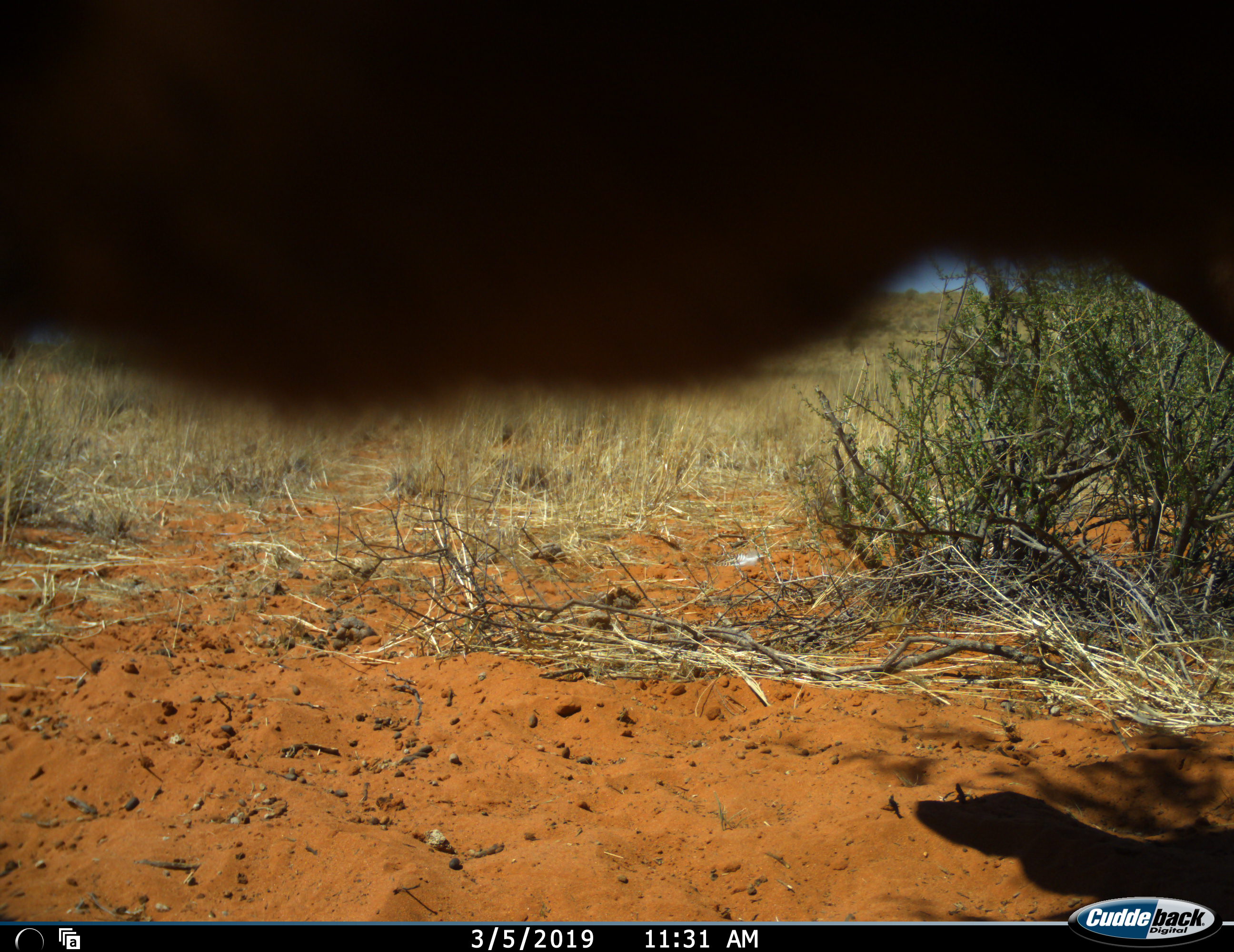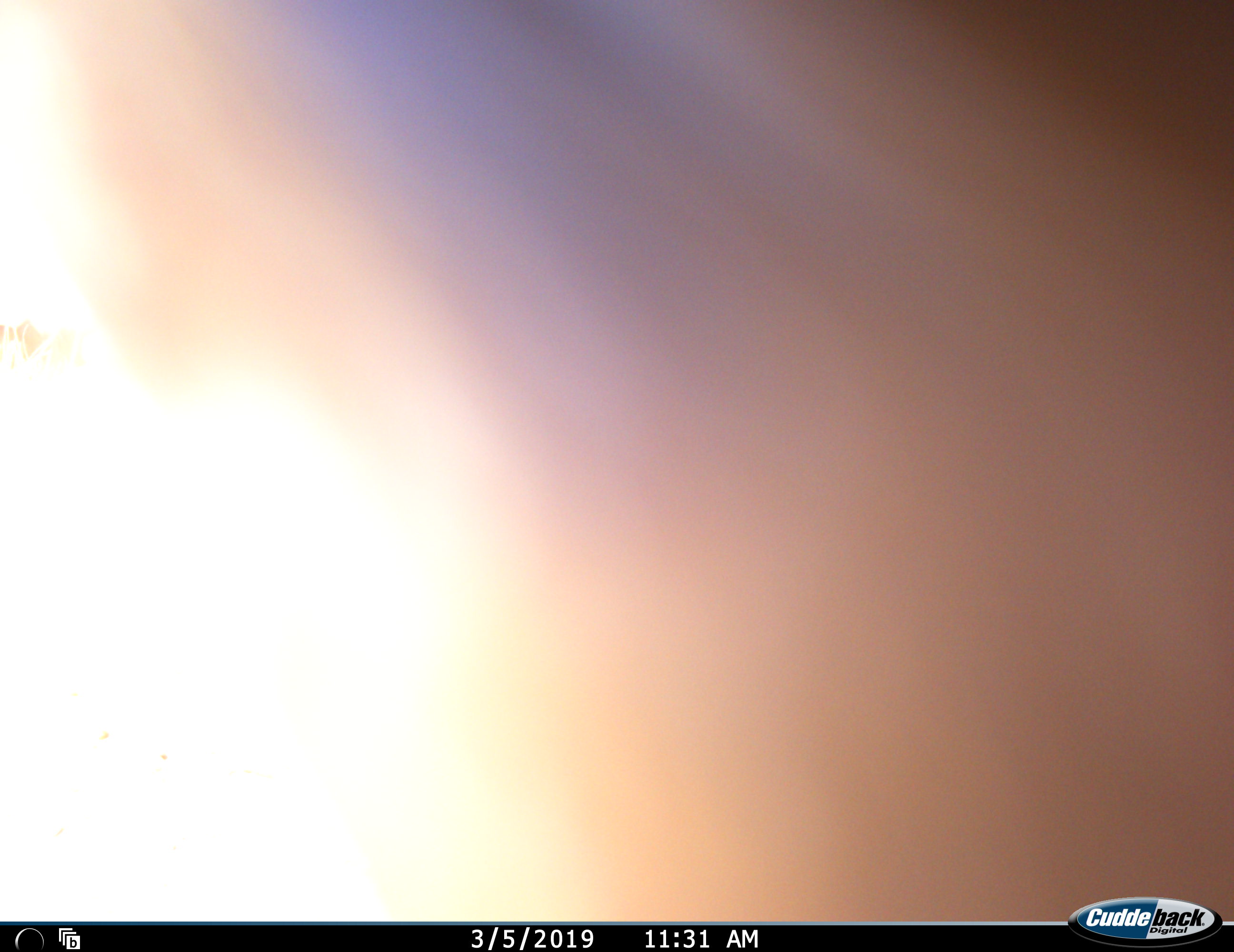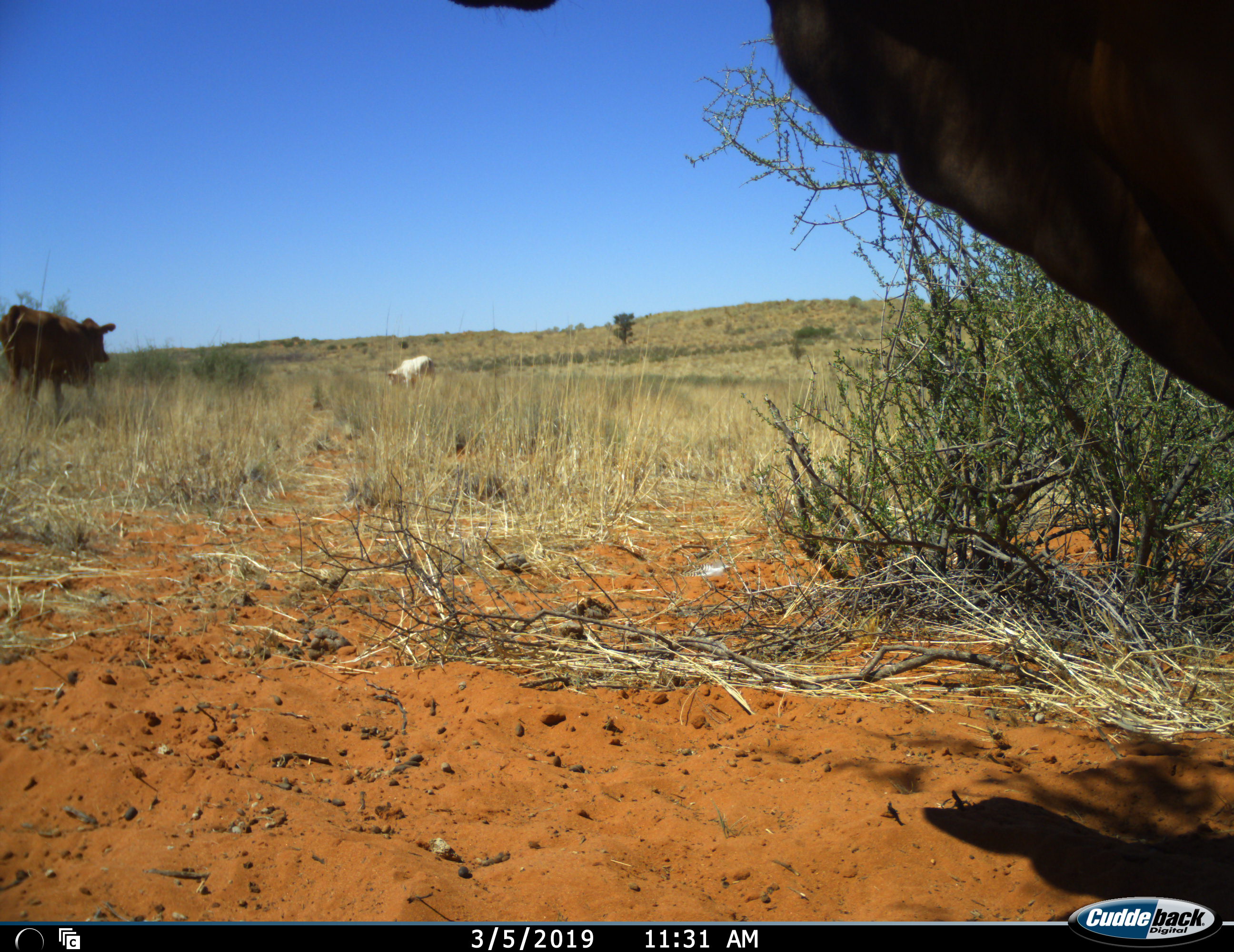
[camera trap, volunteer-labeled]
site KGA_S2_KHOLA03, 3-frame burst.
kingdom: Animalia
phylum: Chordata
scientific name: Vertebrata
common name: domestic animal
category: domesticanimal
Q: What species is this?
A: Domesticanimal (domestic animal) (Vertebrata).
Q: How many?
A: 3.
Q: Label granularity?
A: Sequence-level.